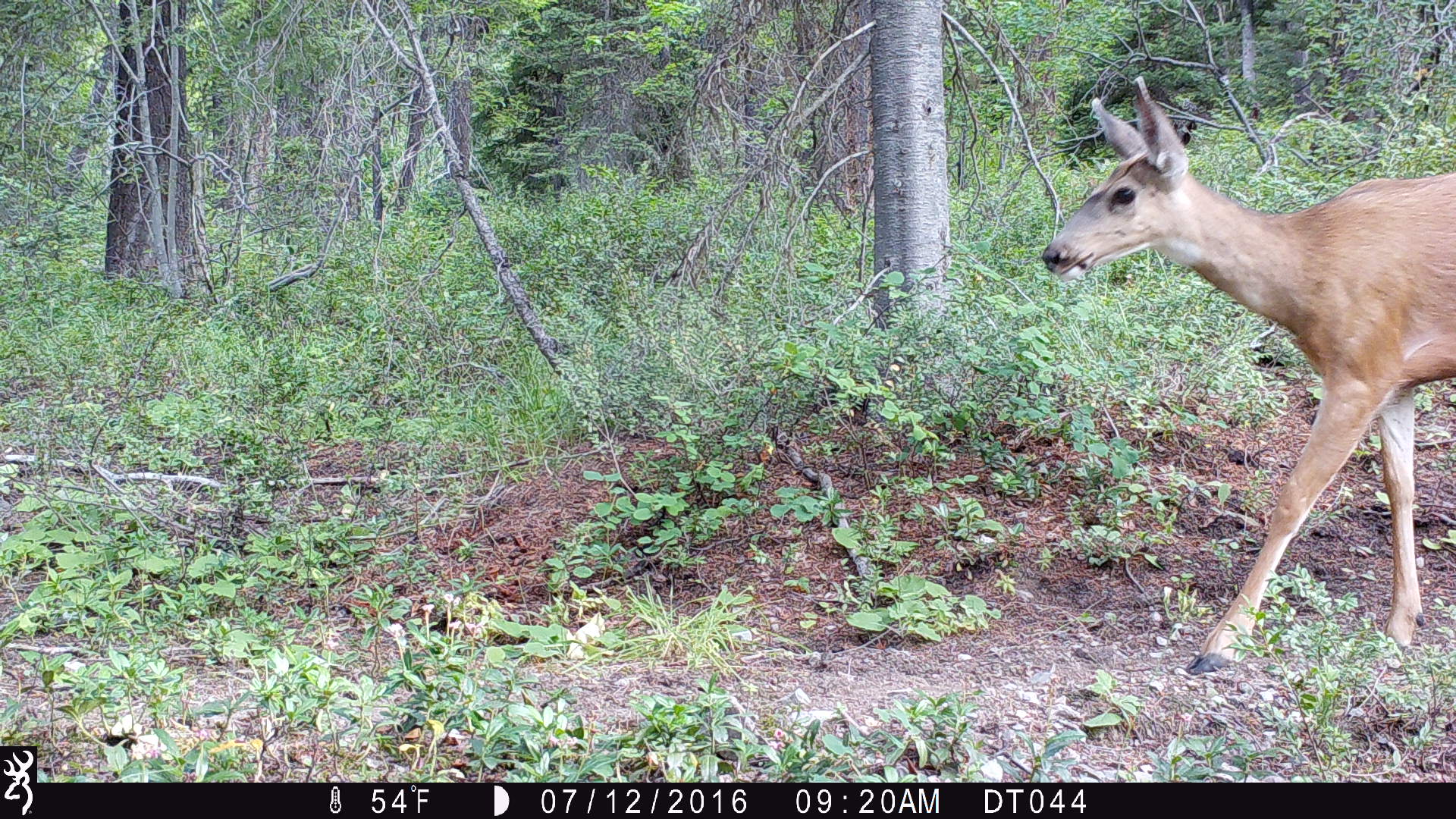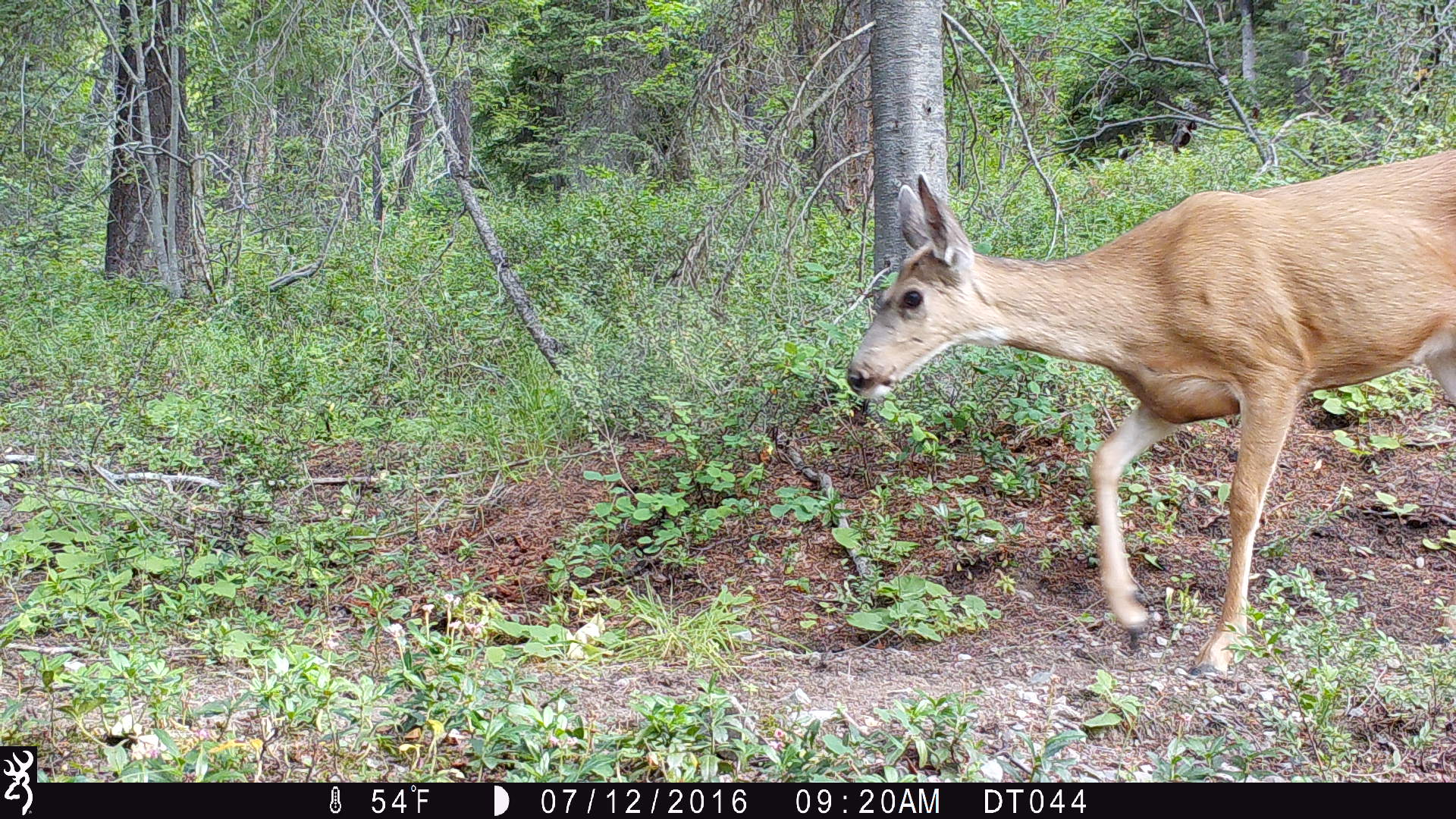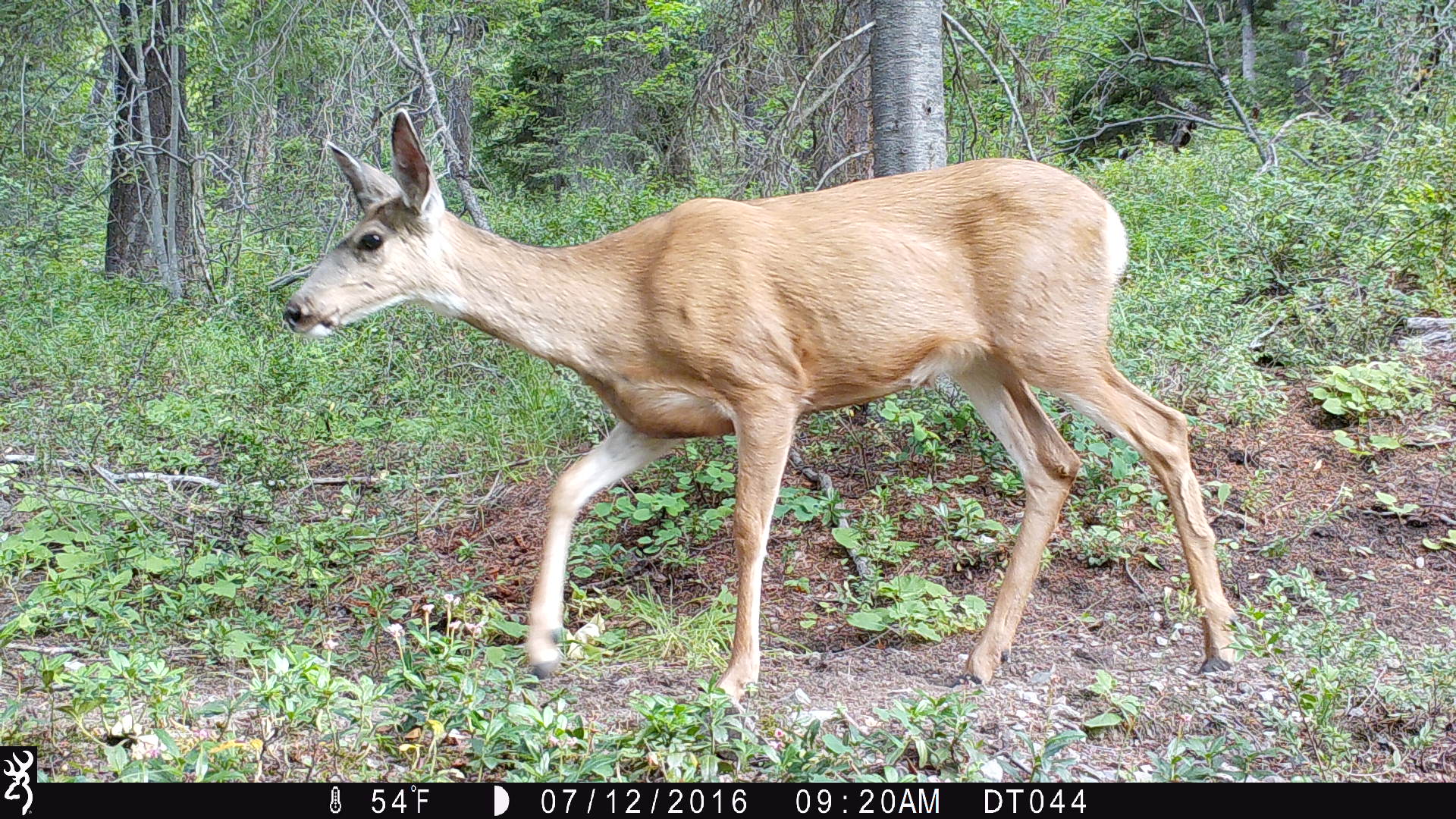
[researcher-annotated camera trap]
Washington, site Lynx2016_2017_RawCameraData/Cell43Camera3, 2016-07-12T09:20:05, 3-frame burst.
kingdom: Animalia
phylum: Chordata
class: Mammalia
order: Artiodactyla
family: Cervidae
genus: Odocoileus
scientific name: Odocoileus hemionus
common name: mule deer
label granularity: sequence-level